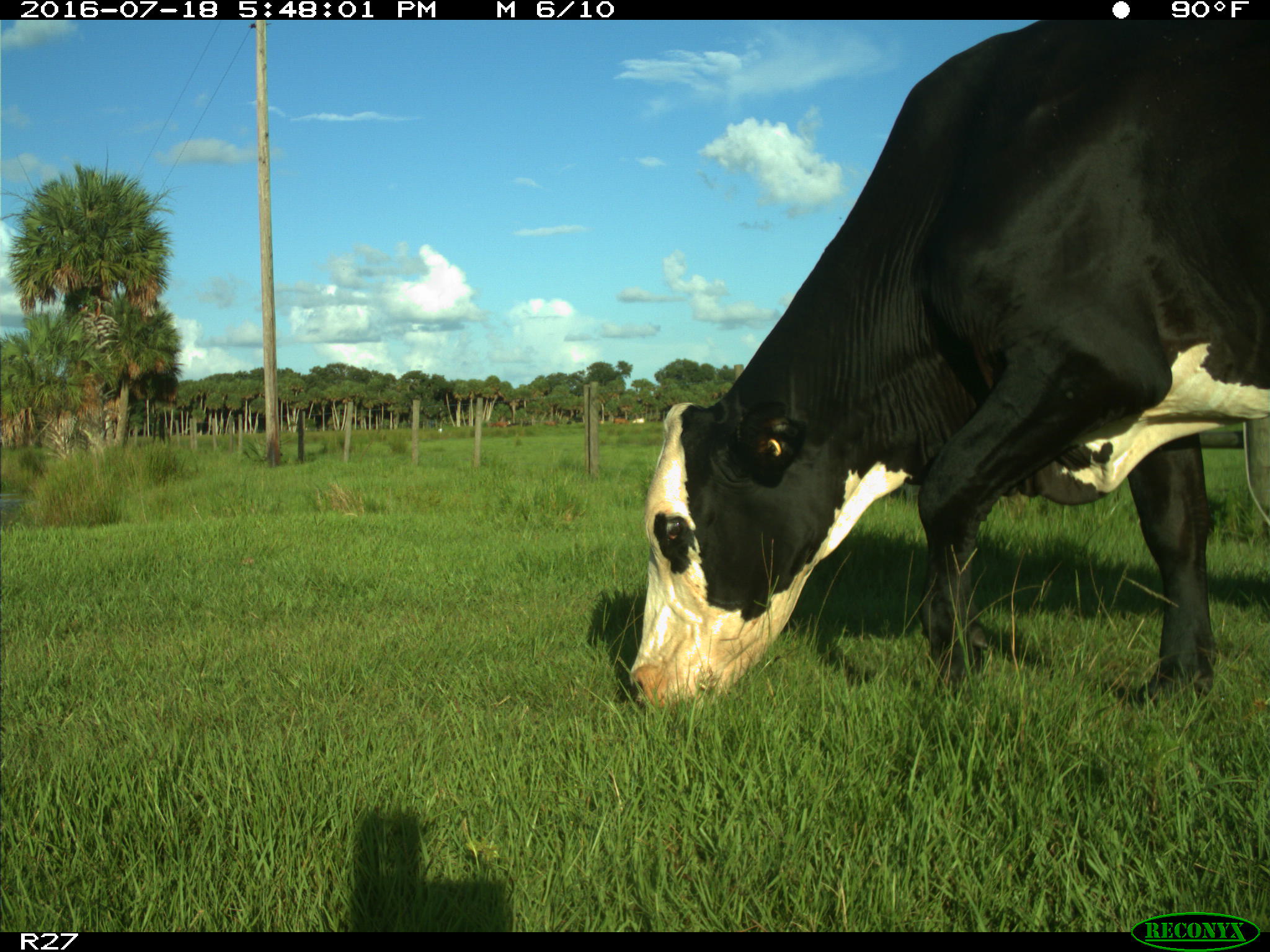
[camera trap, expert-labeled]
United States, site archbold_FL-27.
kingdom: Animalia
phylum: Chordata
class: Mammalia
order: Artiodactyla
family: Bovidae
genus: Bos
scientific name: Bos taurus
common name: domestic cow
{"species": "Bos taurus (domestic cow)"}